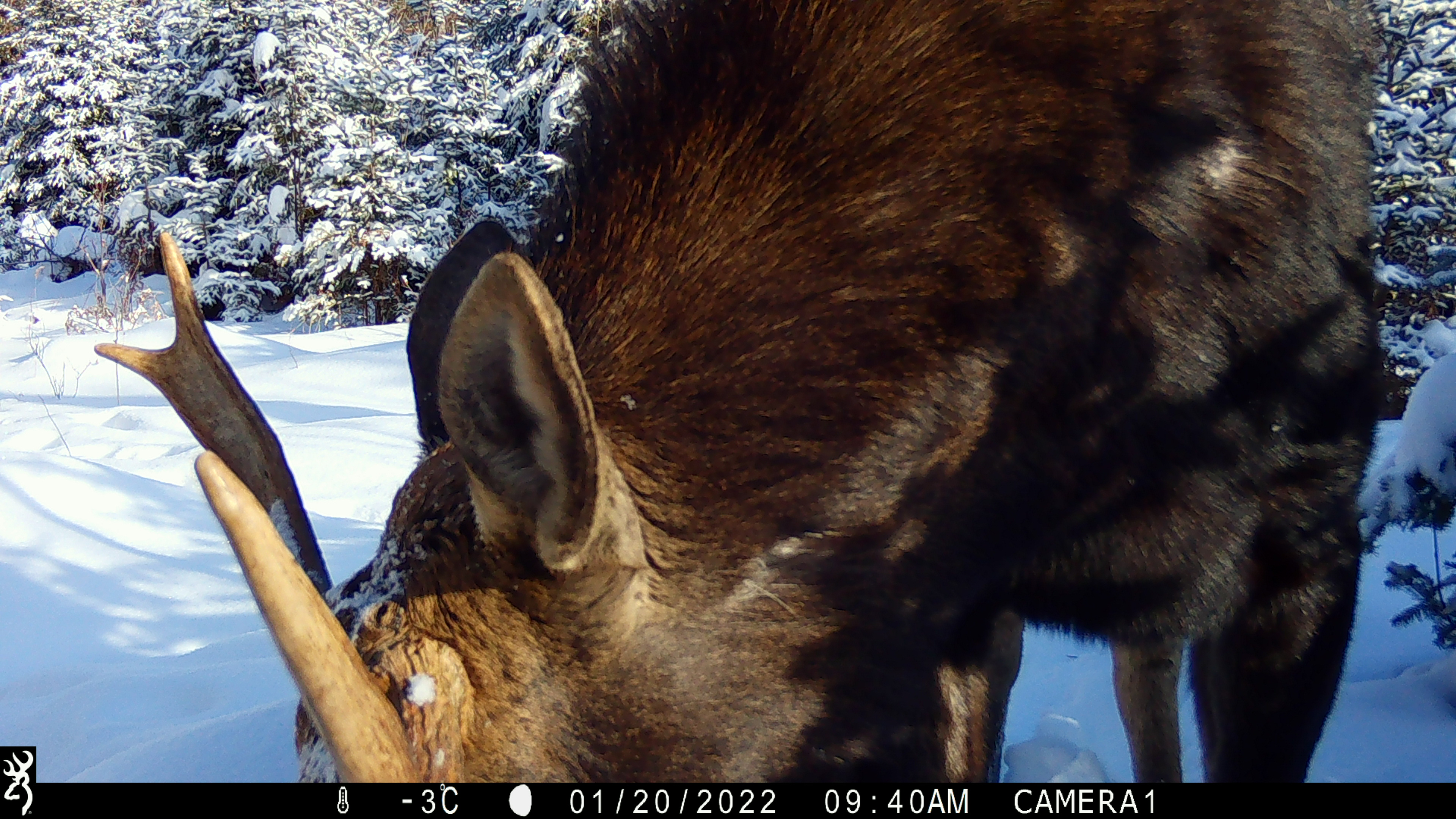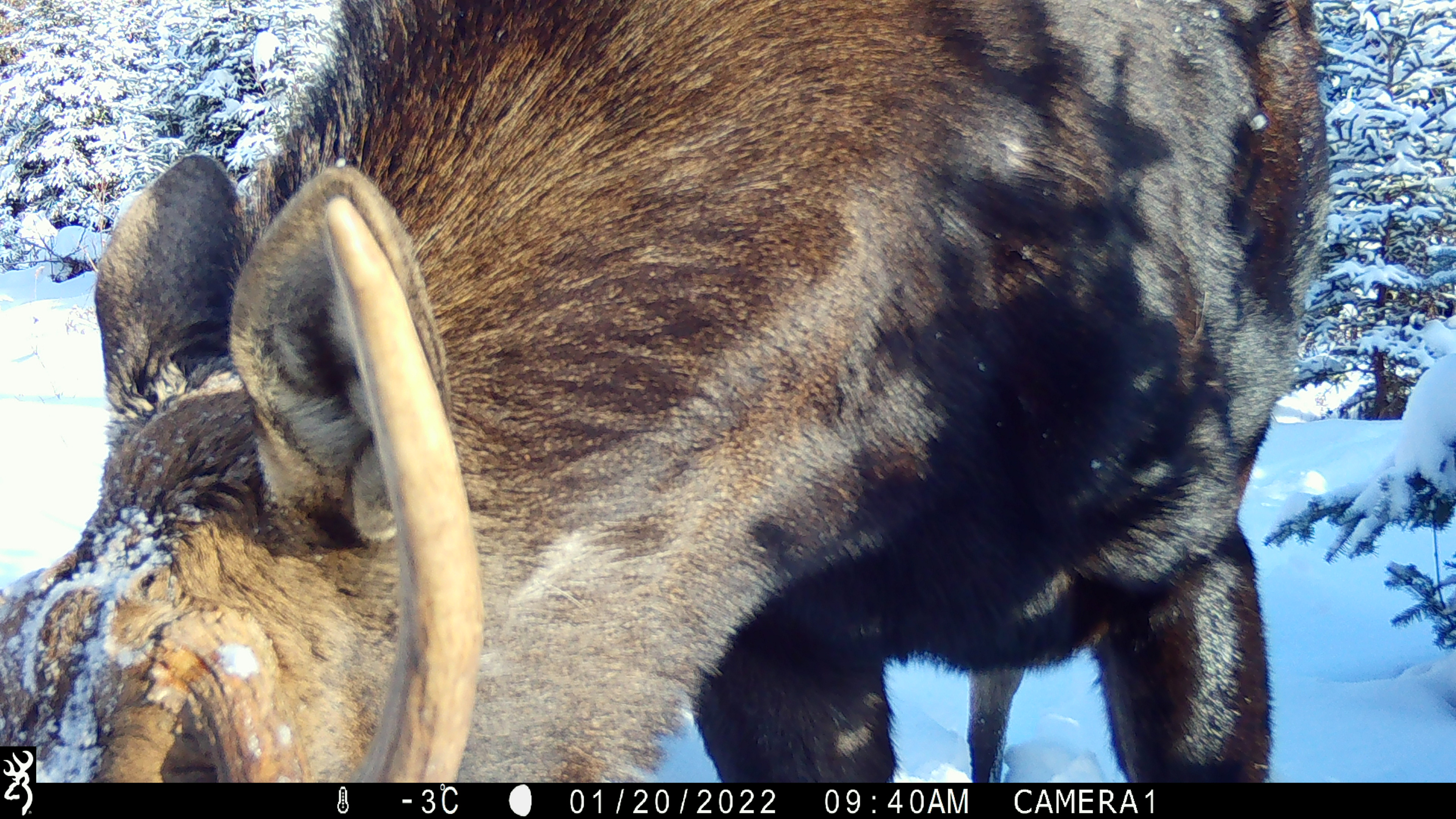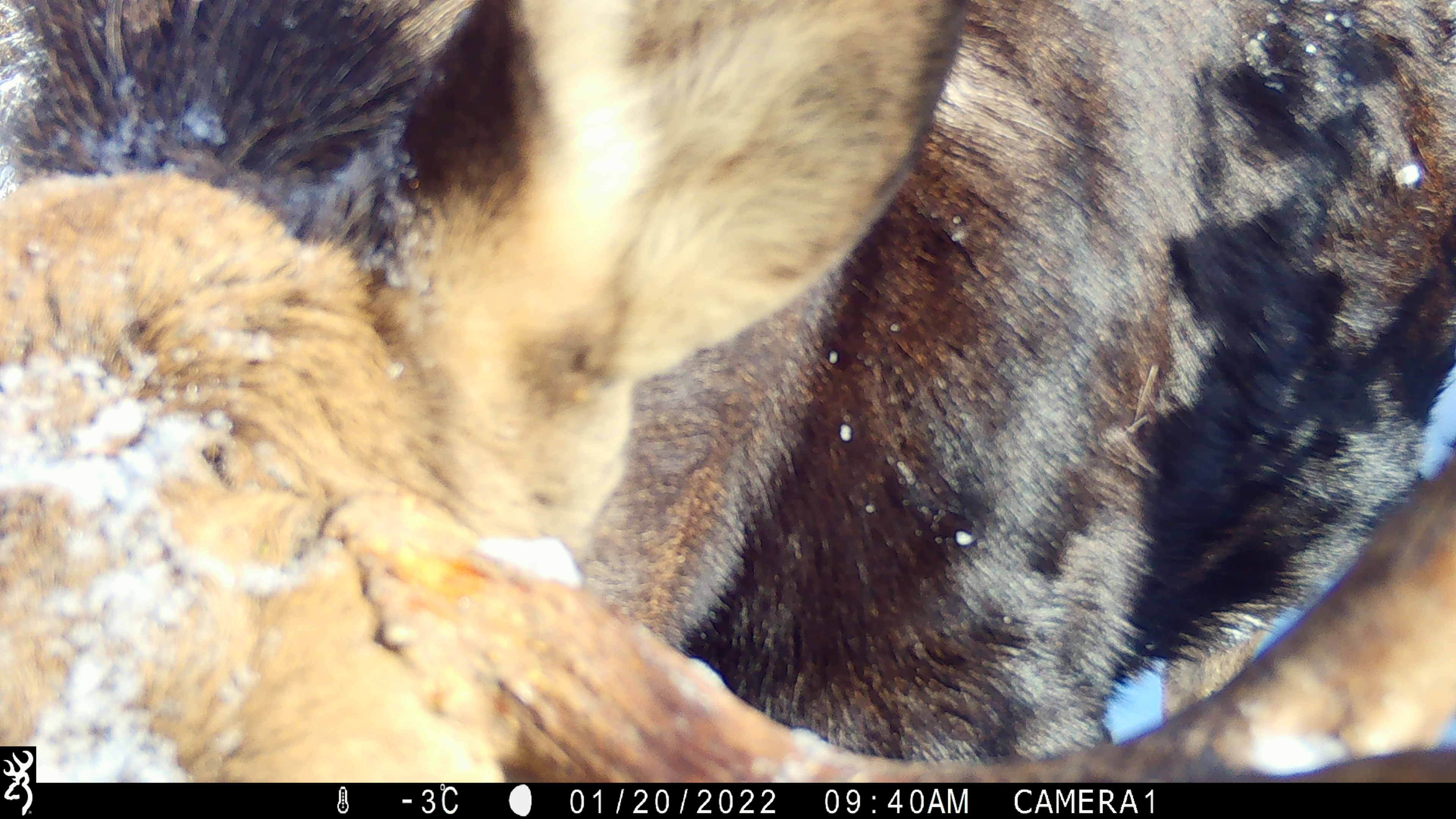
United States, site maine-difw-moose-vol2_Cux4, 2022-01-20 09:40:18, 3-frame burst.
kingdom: Animalia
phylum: Chordata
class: Mammalia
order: Artiodactyla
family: Cervidae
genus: Alces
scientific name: Alces alces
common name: moose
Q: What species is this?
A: Moose (Alces alces).